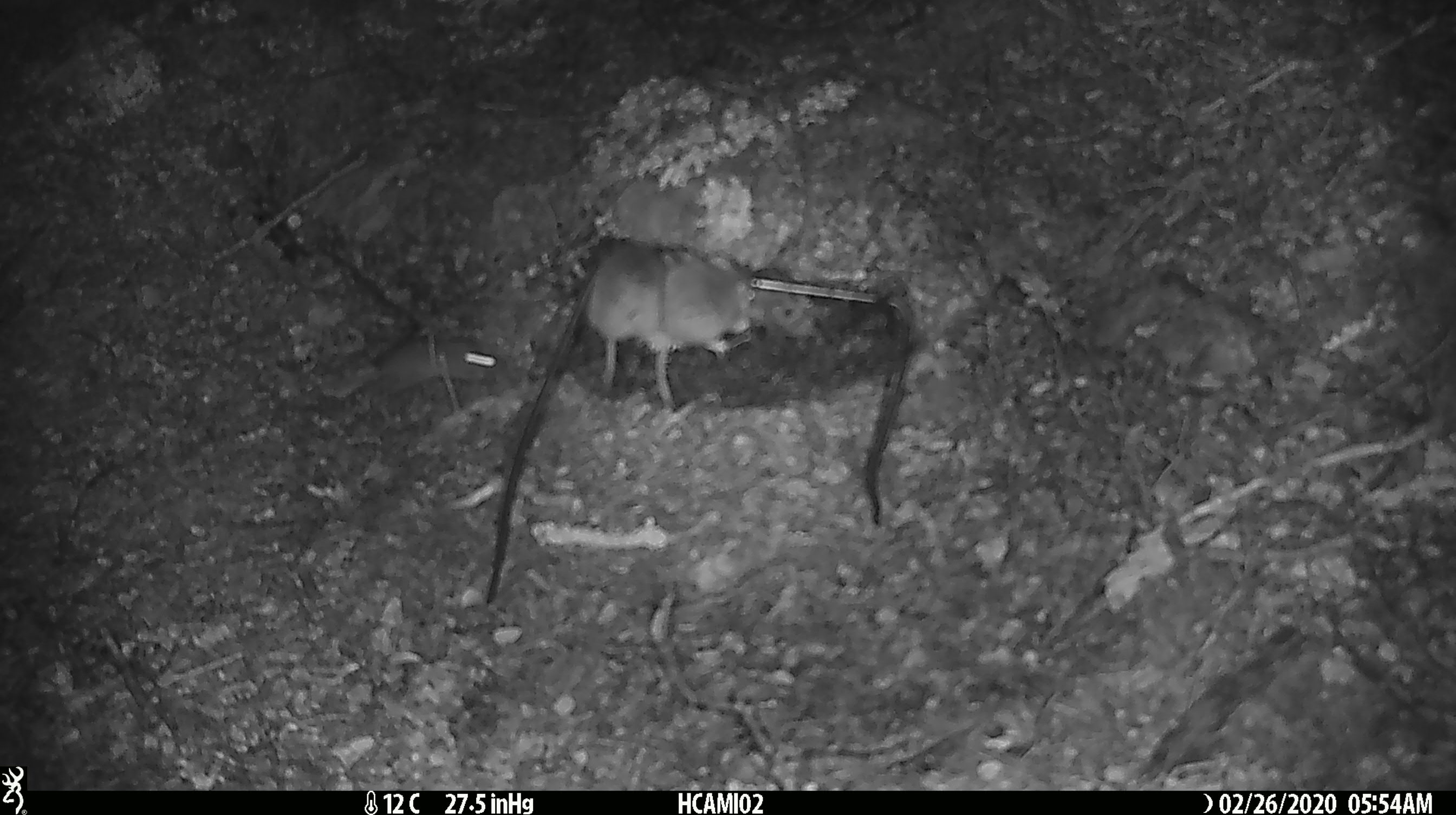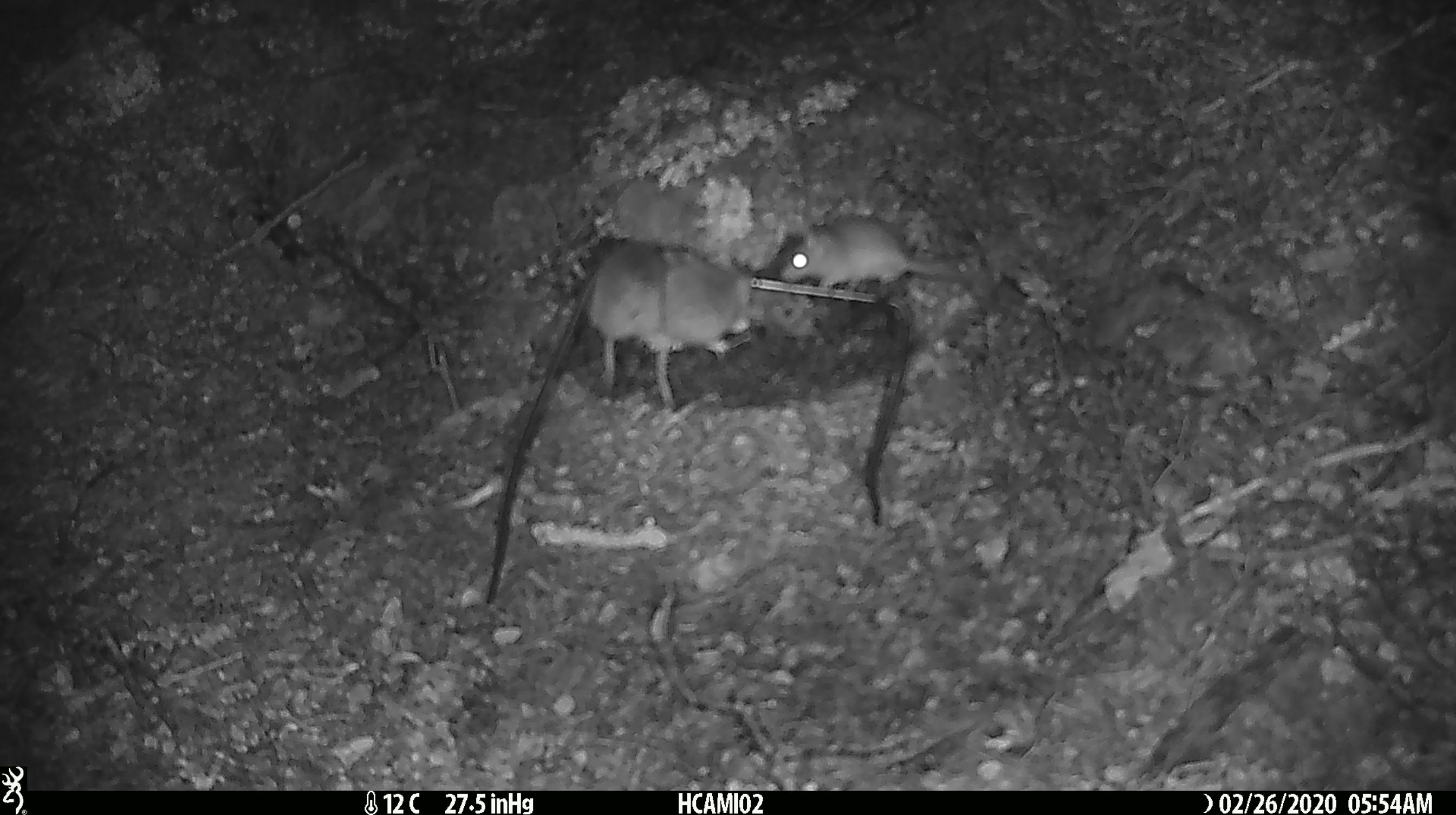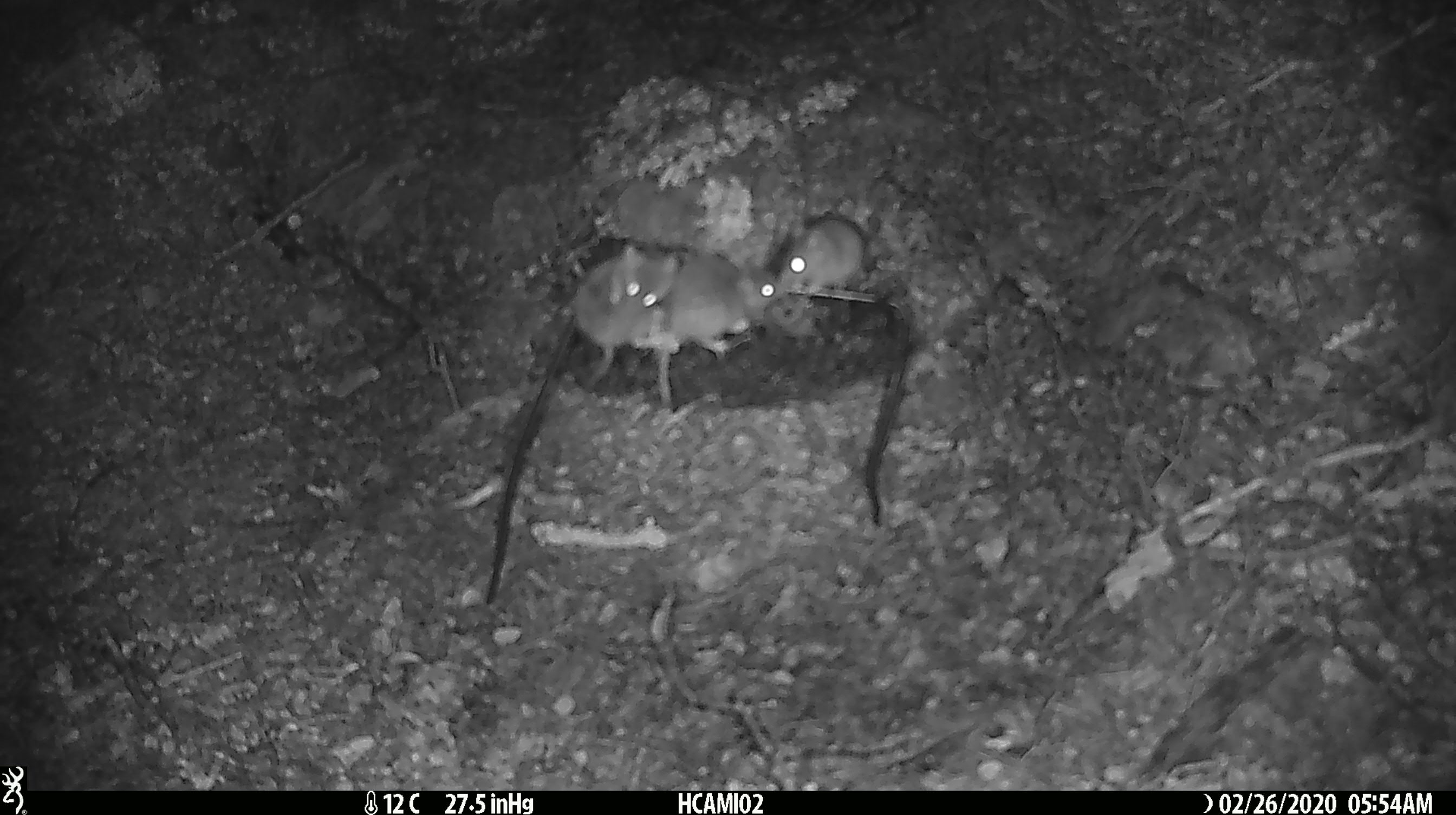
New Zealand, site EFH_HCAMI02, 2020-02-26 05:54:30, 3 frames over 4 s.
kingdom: Animalia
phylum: Chordata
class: Mammalia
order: Rodentia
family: Muridae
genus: Mus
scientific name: Mus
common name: mouse